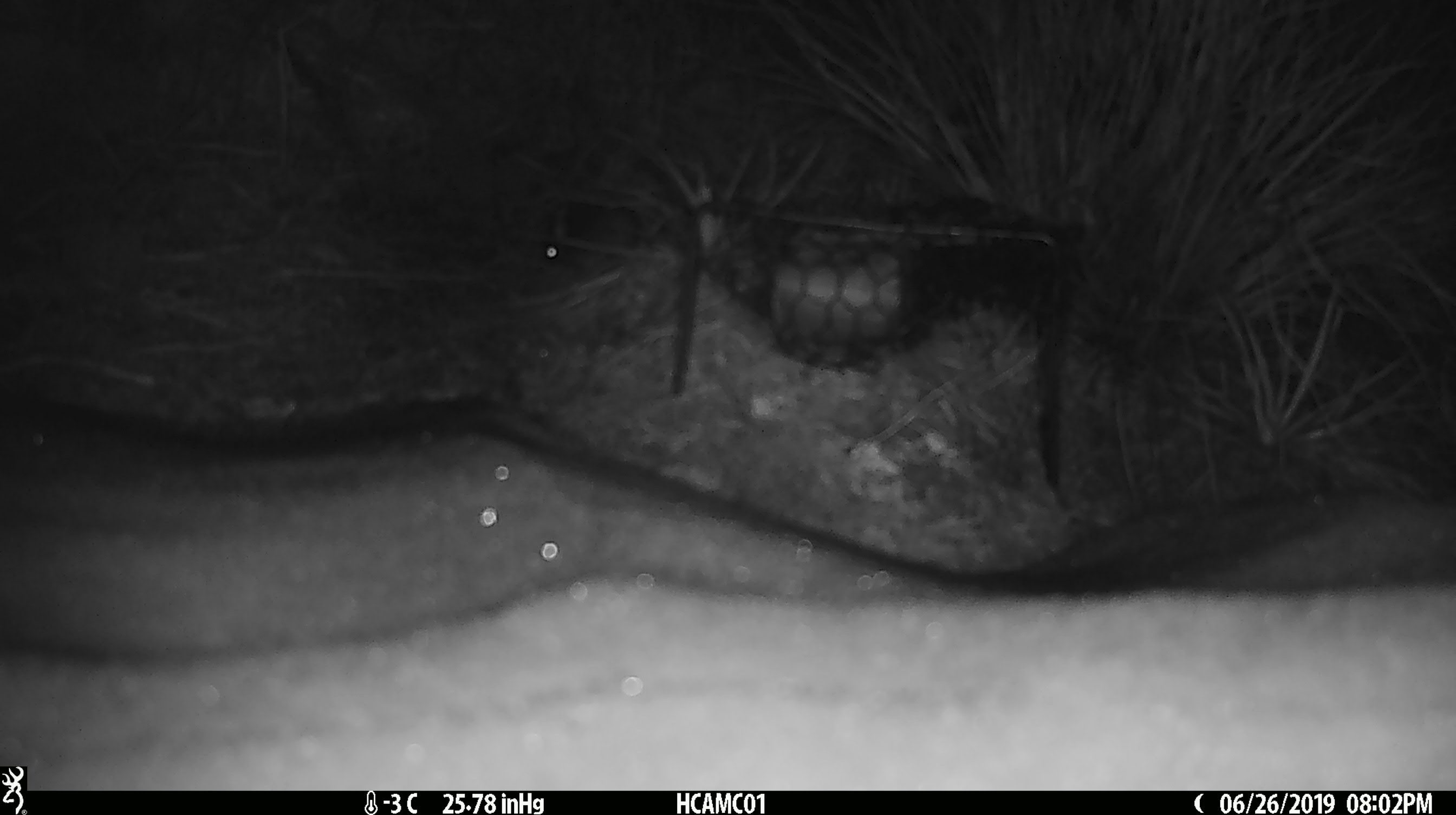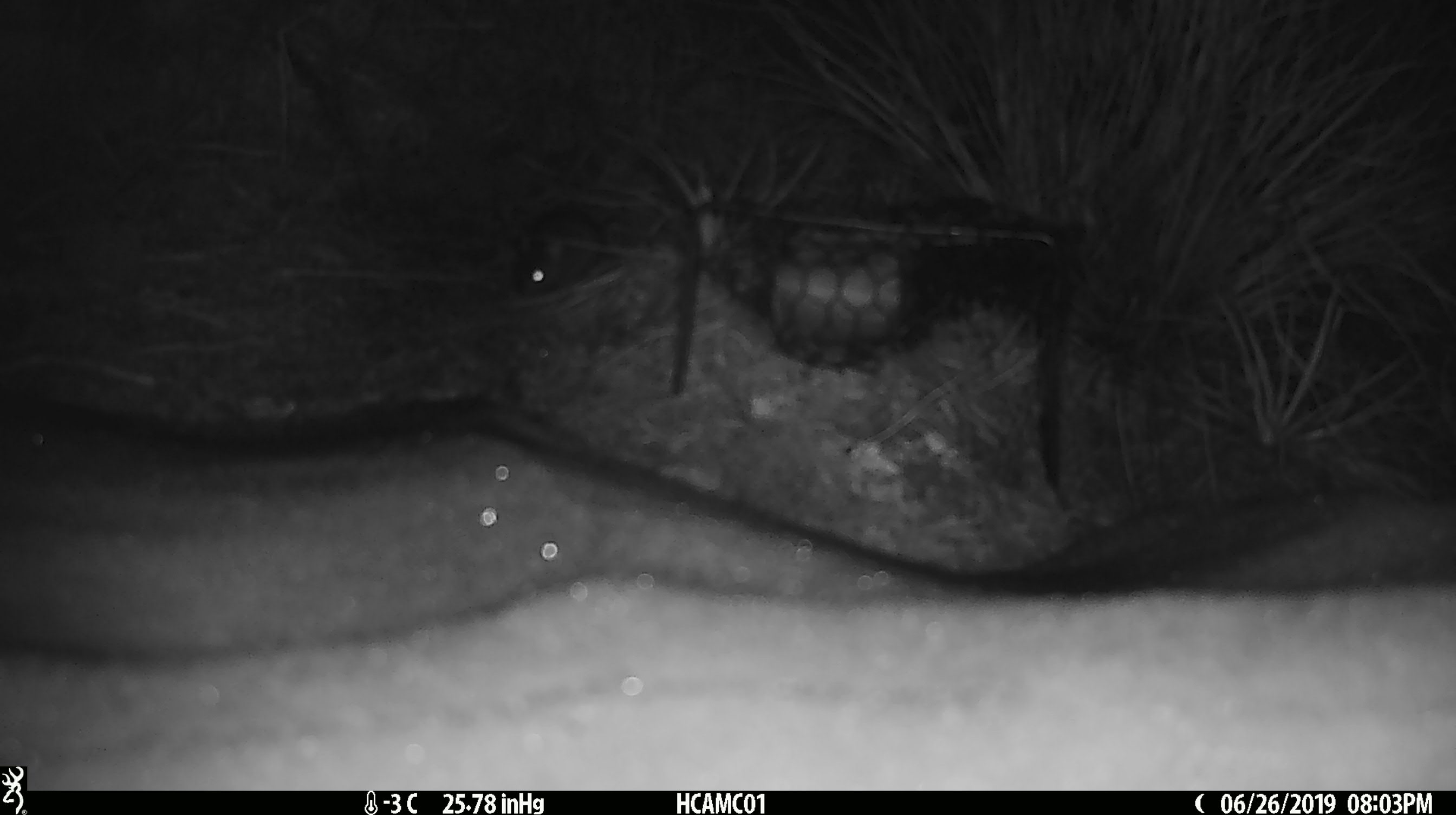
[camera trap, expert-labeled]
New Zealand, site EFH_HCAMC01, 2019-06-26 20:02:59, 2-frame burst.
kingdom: Animalia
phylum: Chordata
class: Mammalia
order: Rodentia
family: Muridae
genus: Mus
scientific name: Mus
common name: mouse